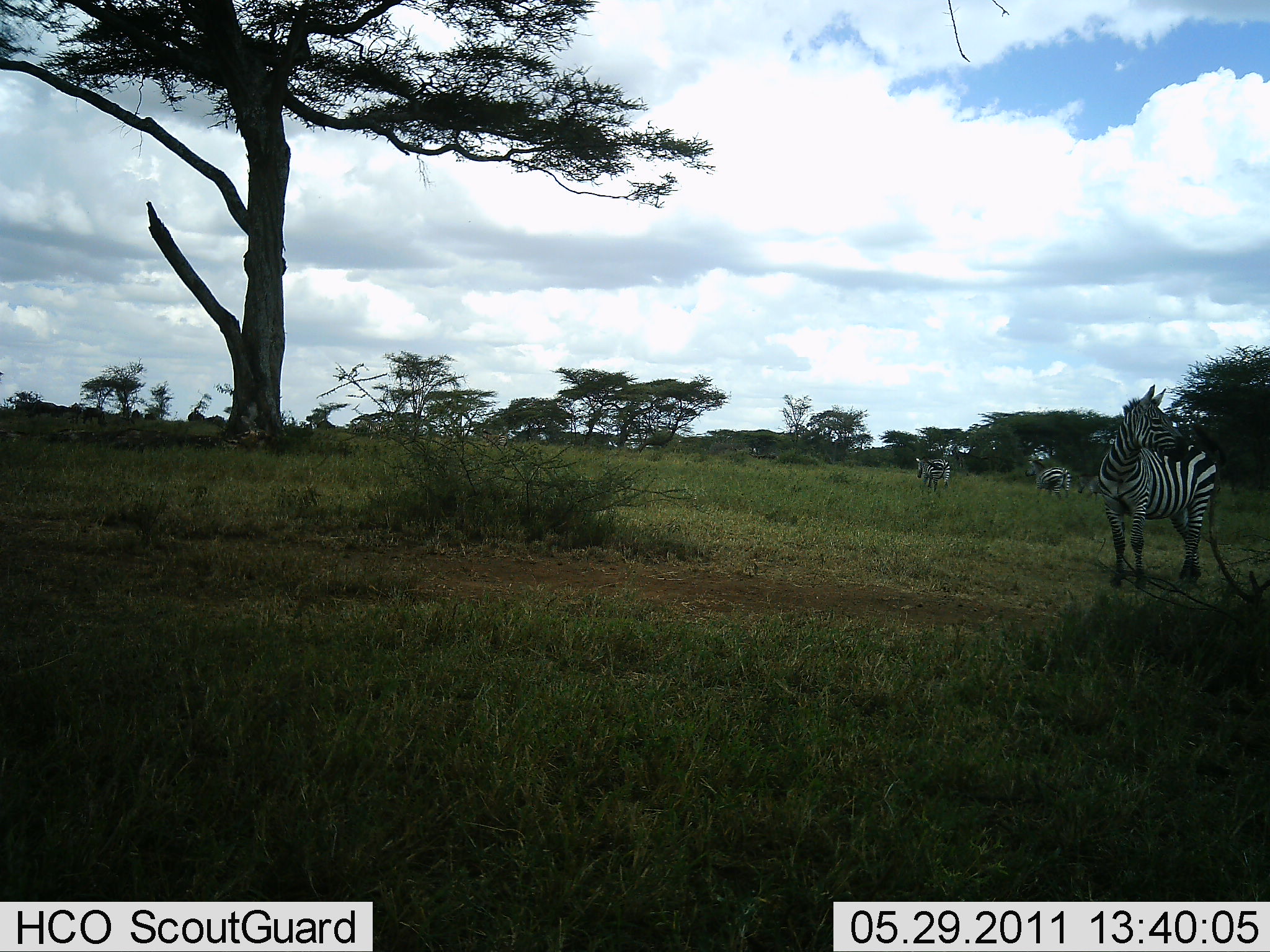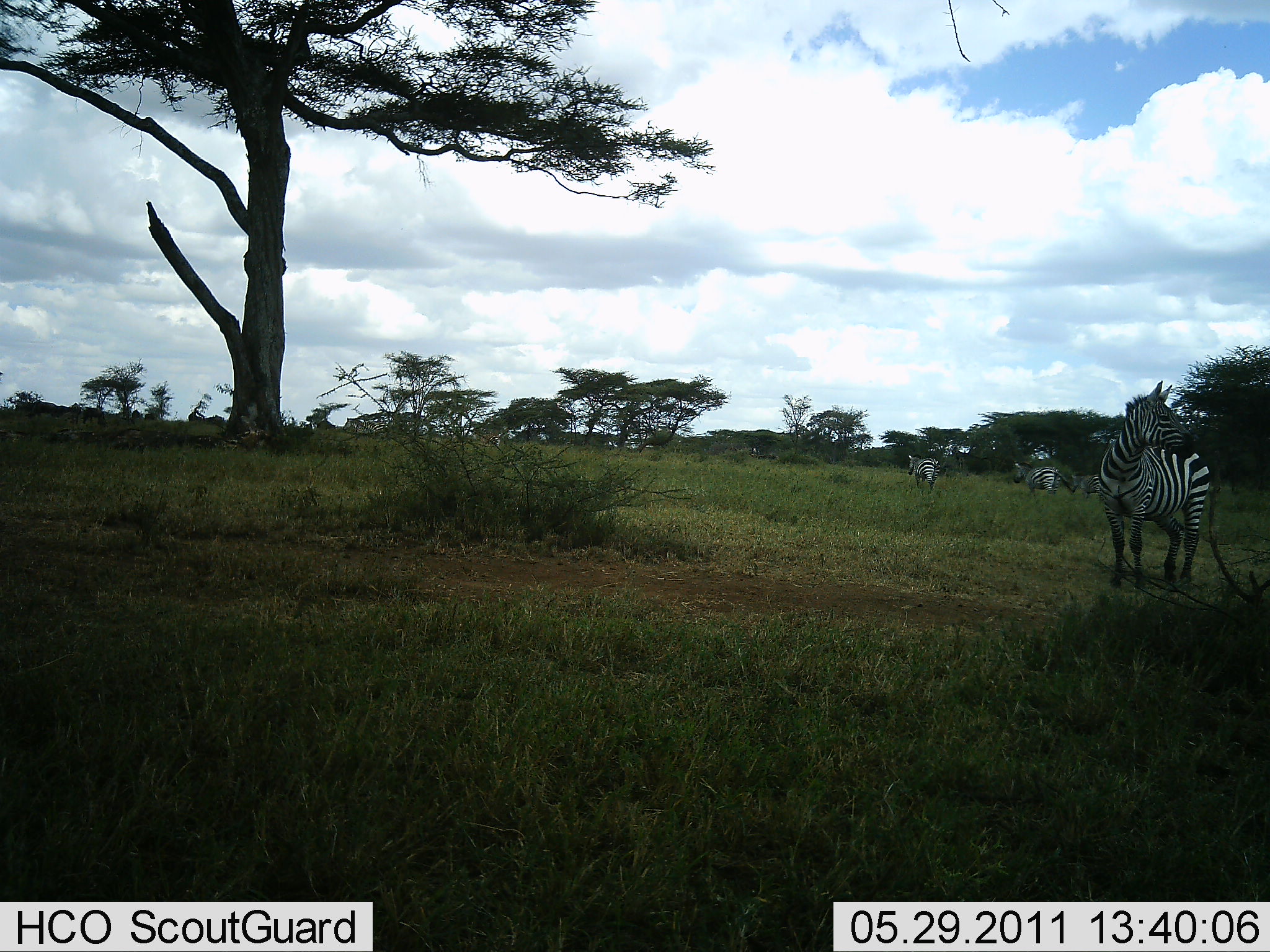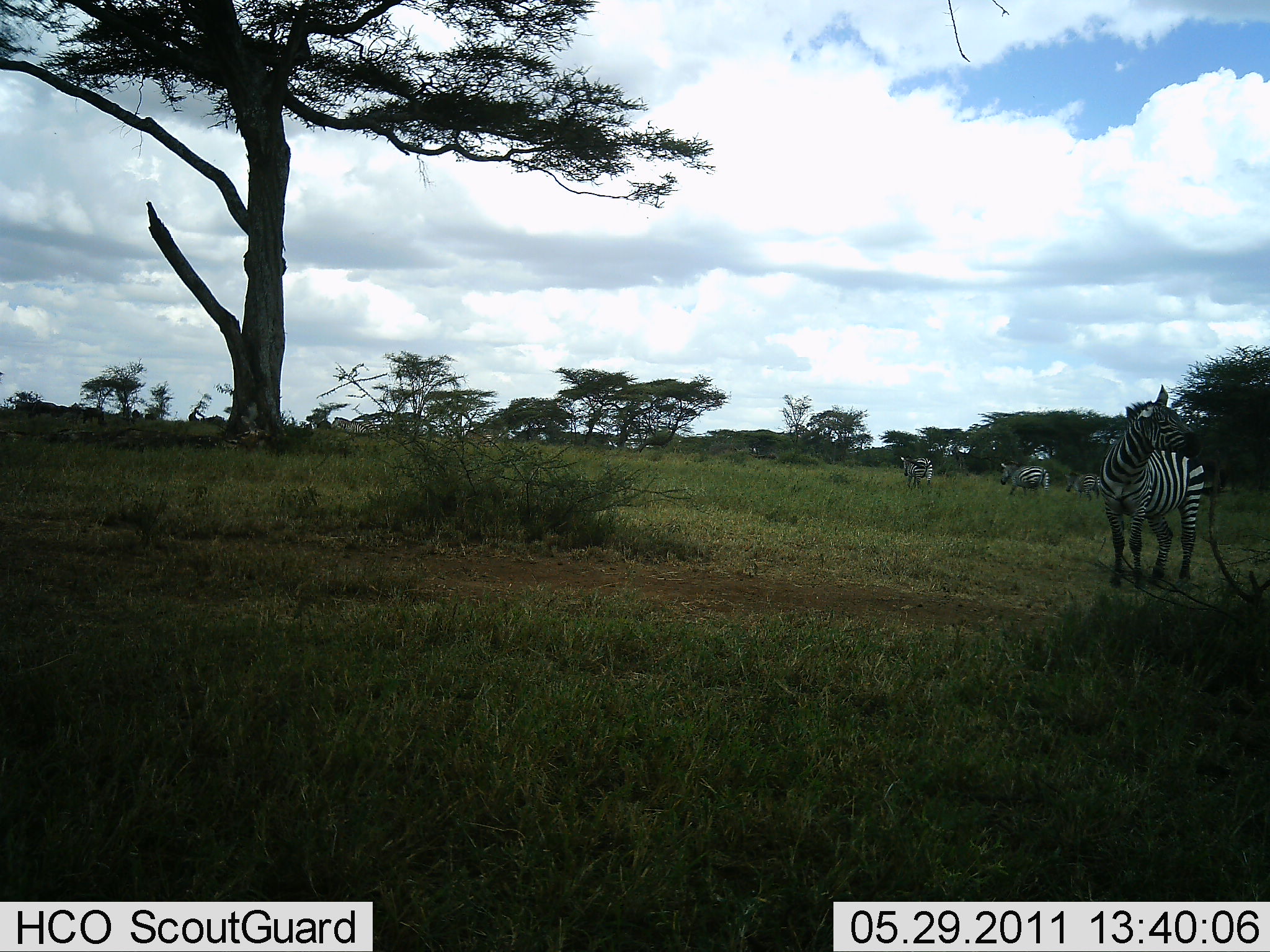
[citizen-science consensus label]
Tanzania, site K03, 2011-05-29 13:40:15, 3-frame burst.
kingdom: Animalia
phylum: Chordata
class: Mammalia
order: Perissodactyla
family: Equidae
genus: Equus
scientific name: Equus quagga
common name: plains zebra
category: zebra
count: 7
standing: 83%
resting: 0%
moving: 75%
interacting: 0%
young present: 0%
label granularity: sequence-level